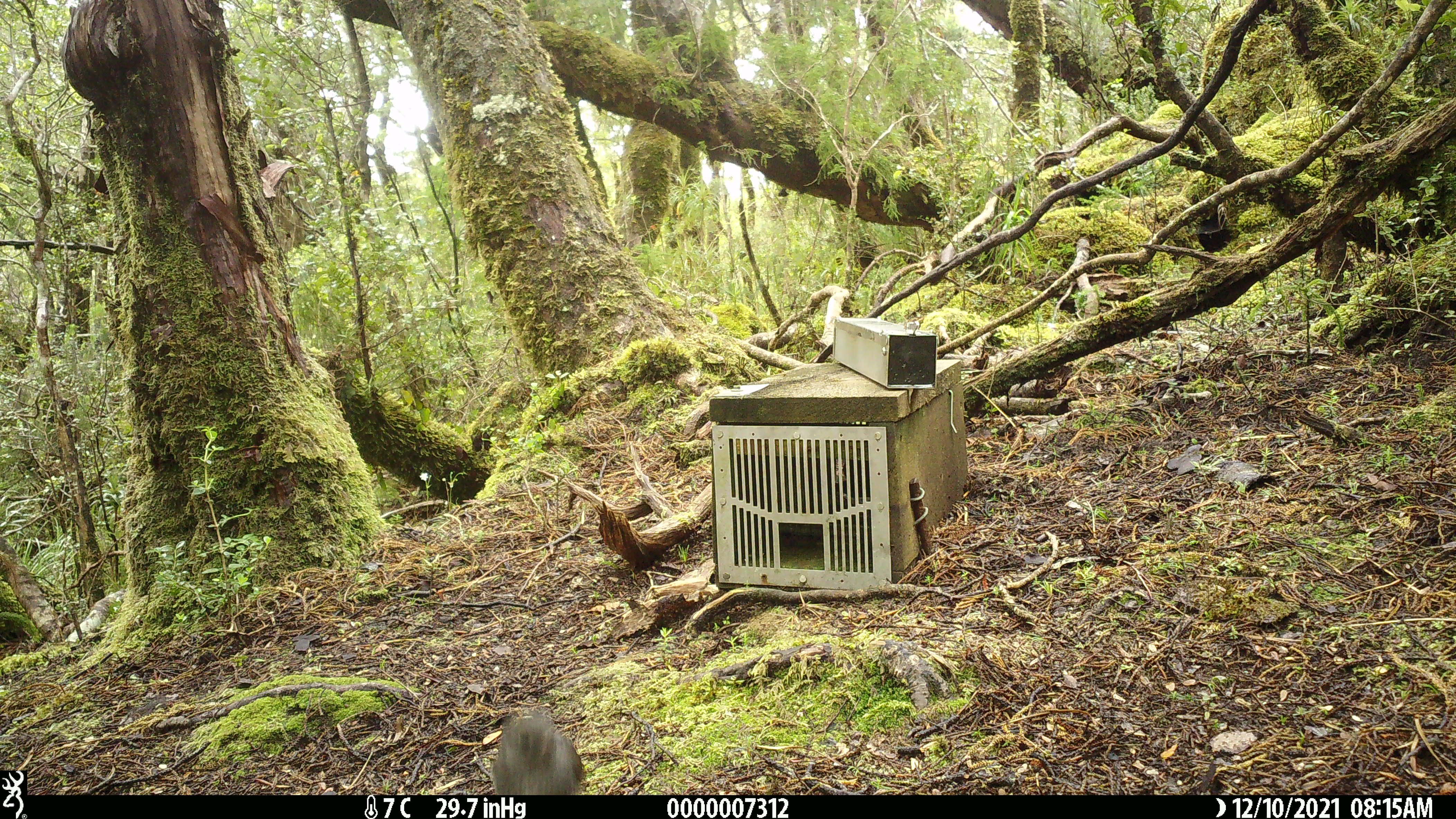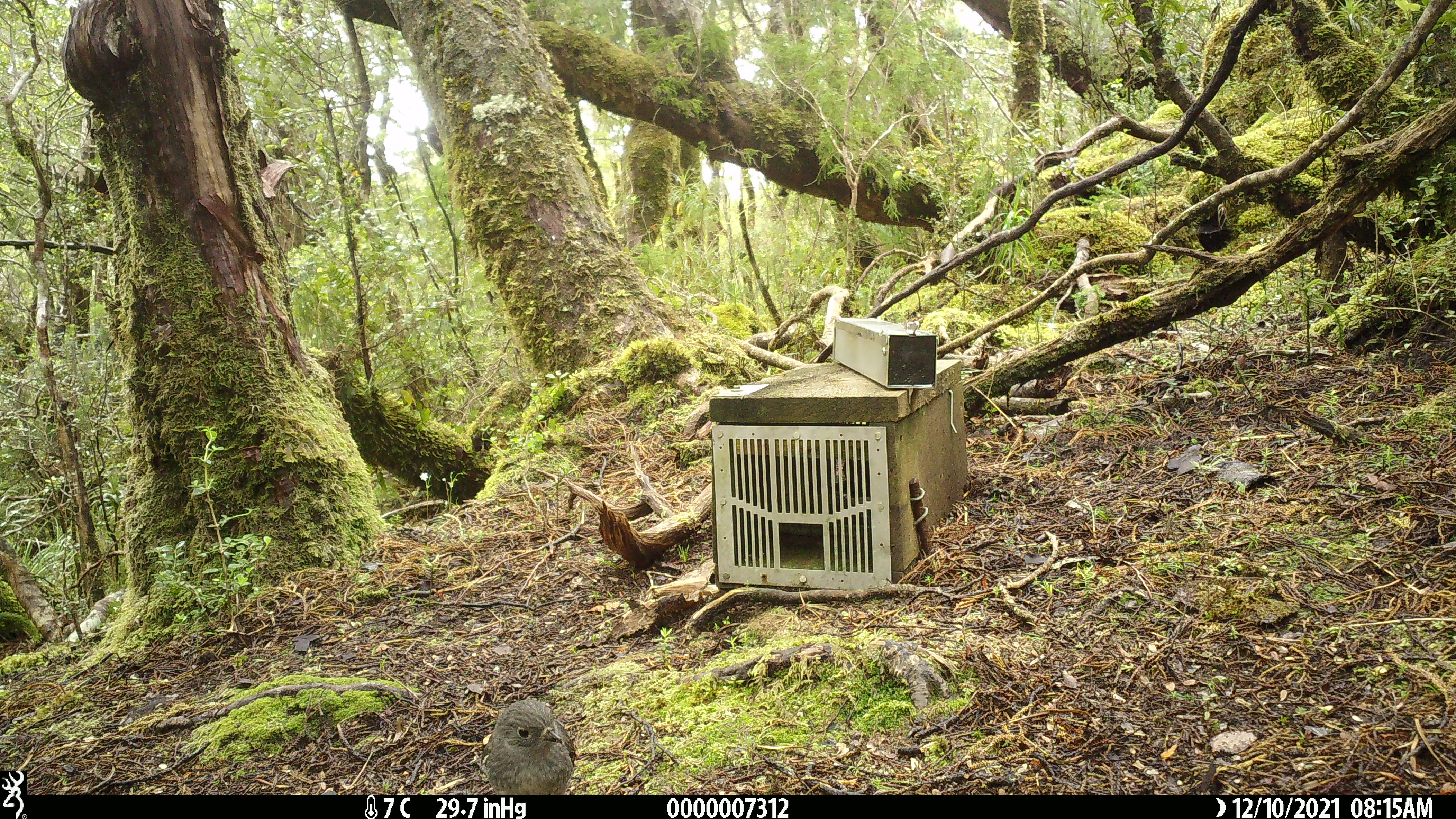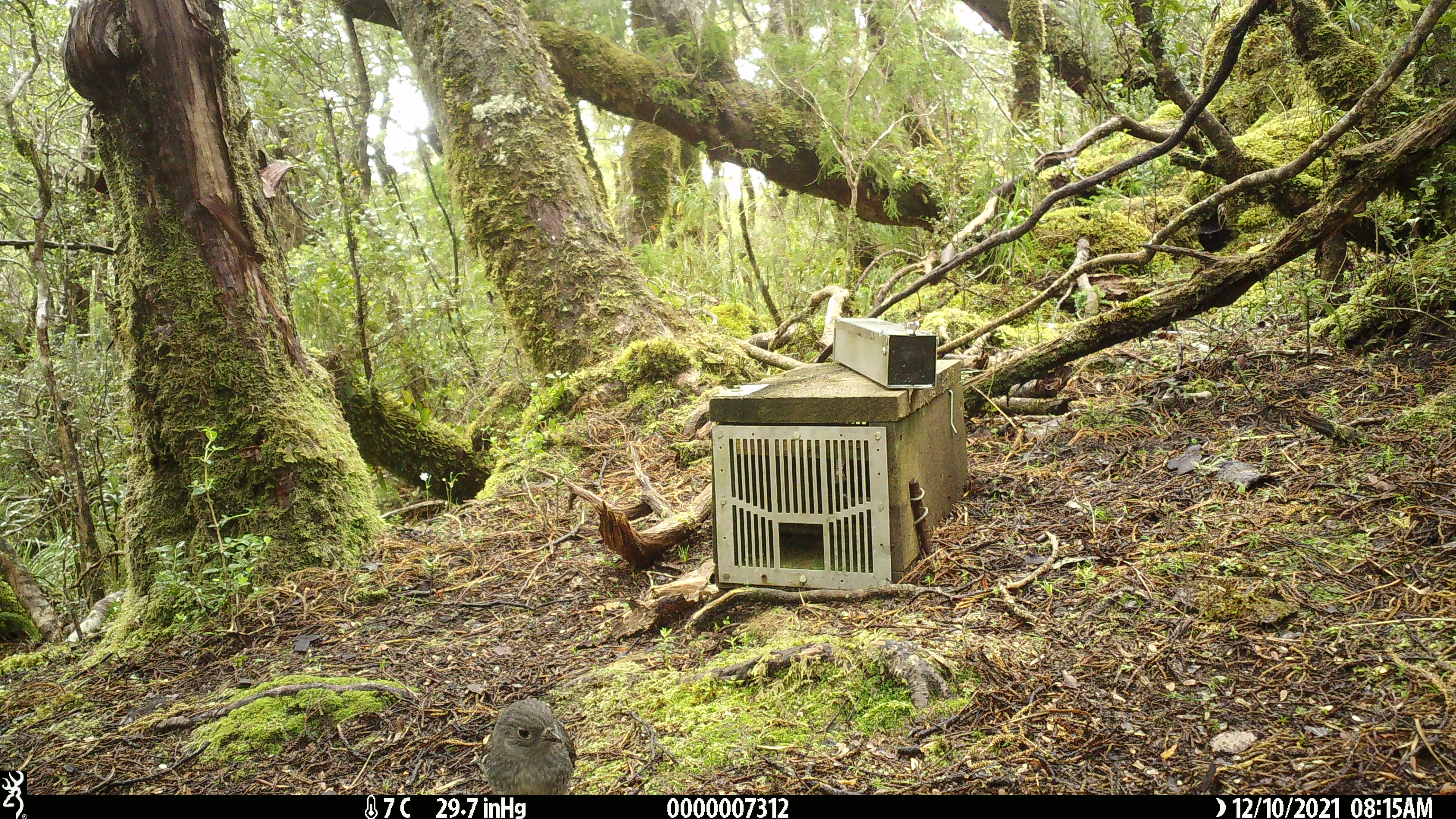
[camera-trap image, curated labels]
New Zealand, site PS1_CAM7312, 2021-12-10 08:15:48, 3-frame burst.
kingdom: Animalia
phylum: Chordata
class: Aves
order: Passeriformes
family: Petroicidae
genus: Petroica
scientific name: Petroica australis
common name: new zealand robin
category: robin